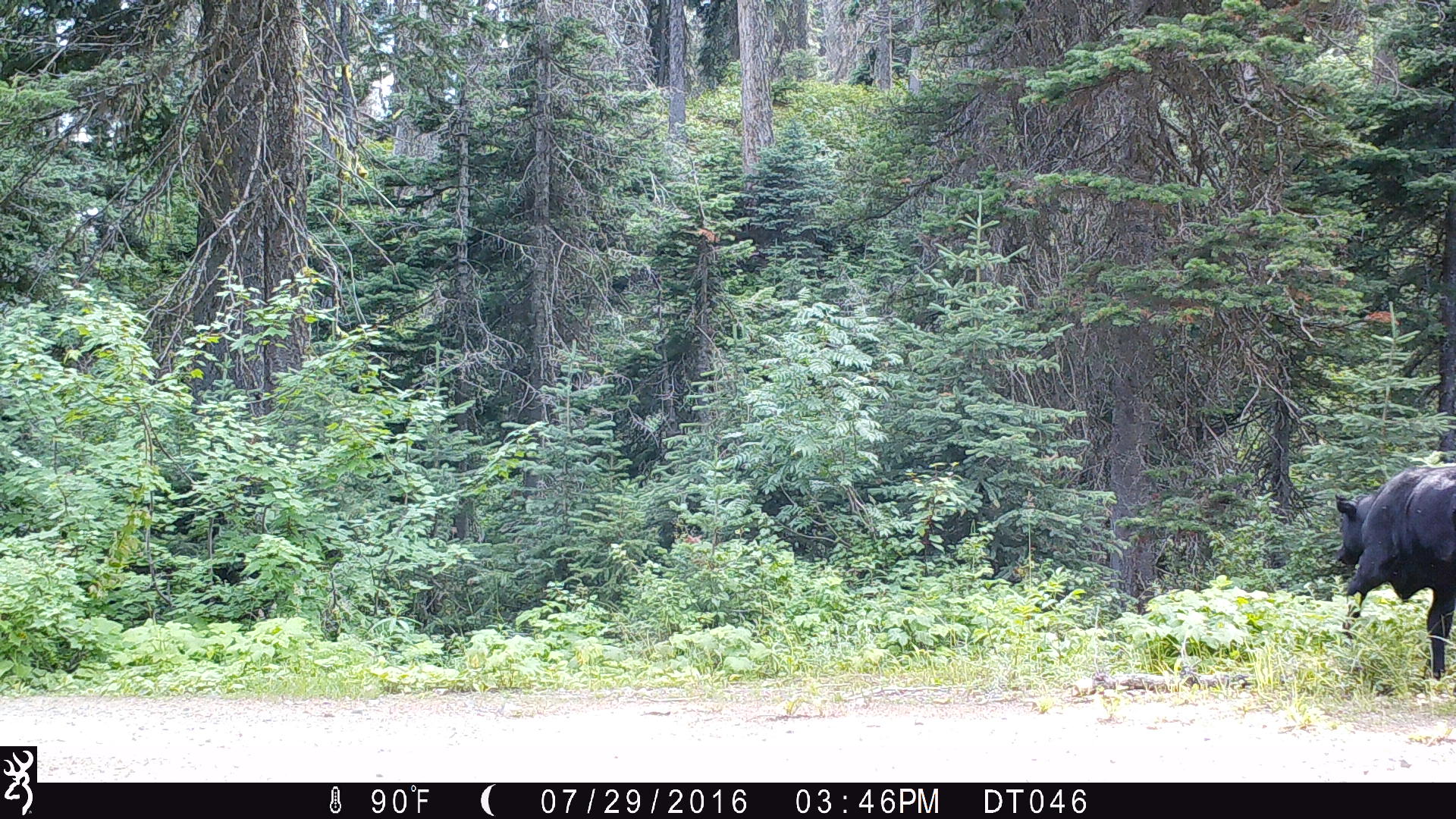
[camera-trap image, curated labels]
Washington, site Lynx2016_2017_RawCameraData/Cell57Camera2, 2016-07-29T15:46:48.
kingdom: Animalia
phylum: Chordata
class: Mammalia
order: Artiodactyla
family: Bovidae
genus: Bos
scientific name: Bos taurus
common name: domestic cattle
Domestic cattle (Bos taurus). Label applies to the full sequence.